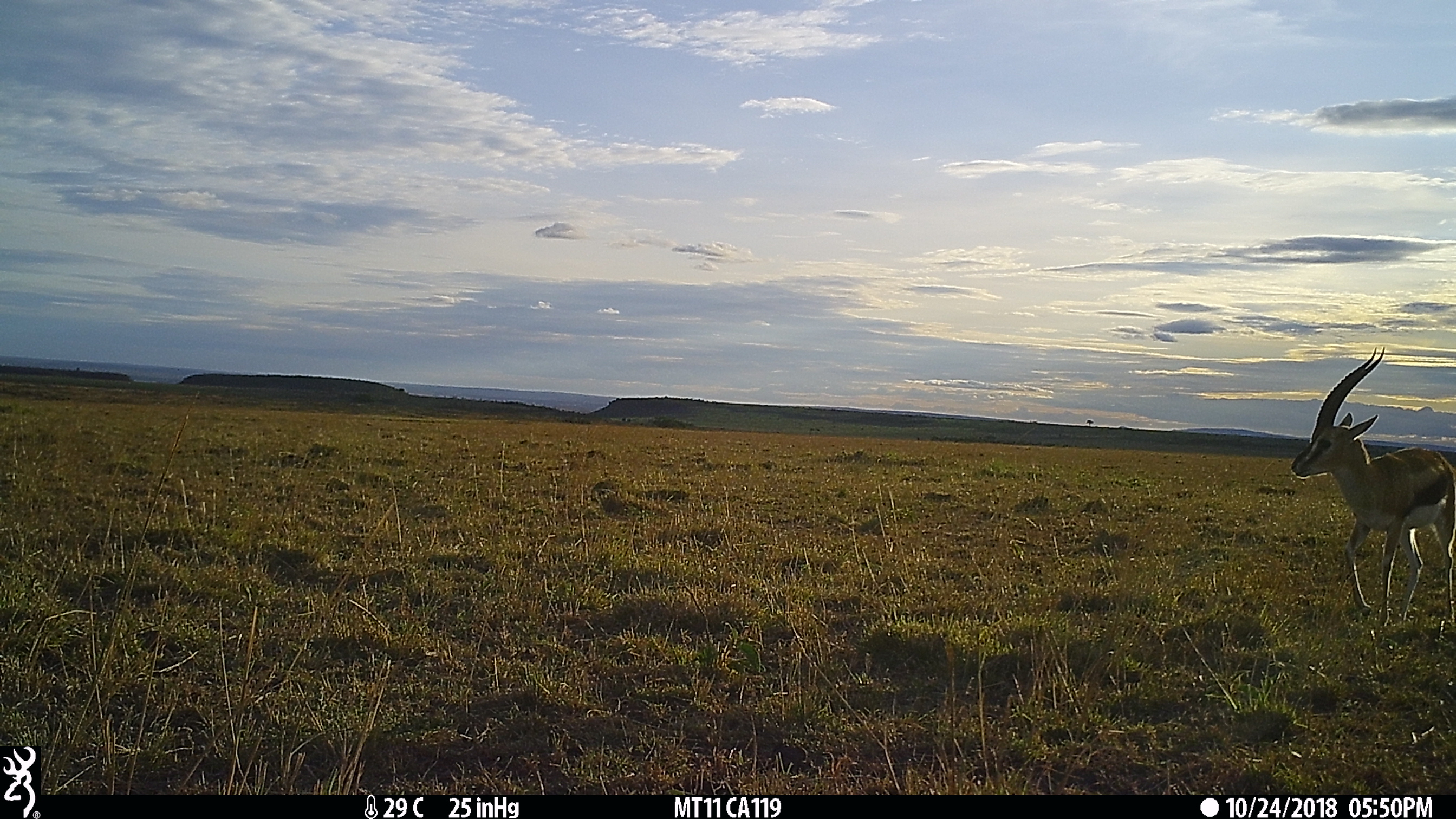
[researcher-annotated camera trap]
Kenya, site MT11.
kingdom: Animalia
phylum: Chordata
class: Mammalia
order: Artiodactyla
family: Bovidae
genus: Eudorcas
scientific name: Eudorcas thomsonii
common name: thomon's gazelle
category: gazelle thomsons